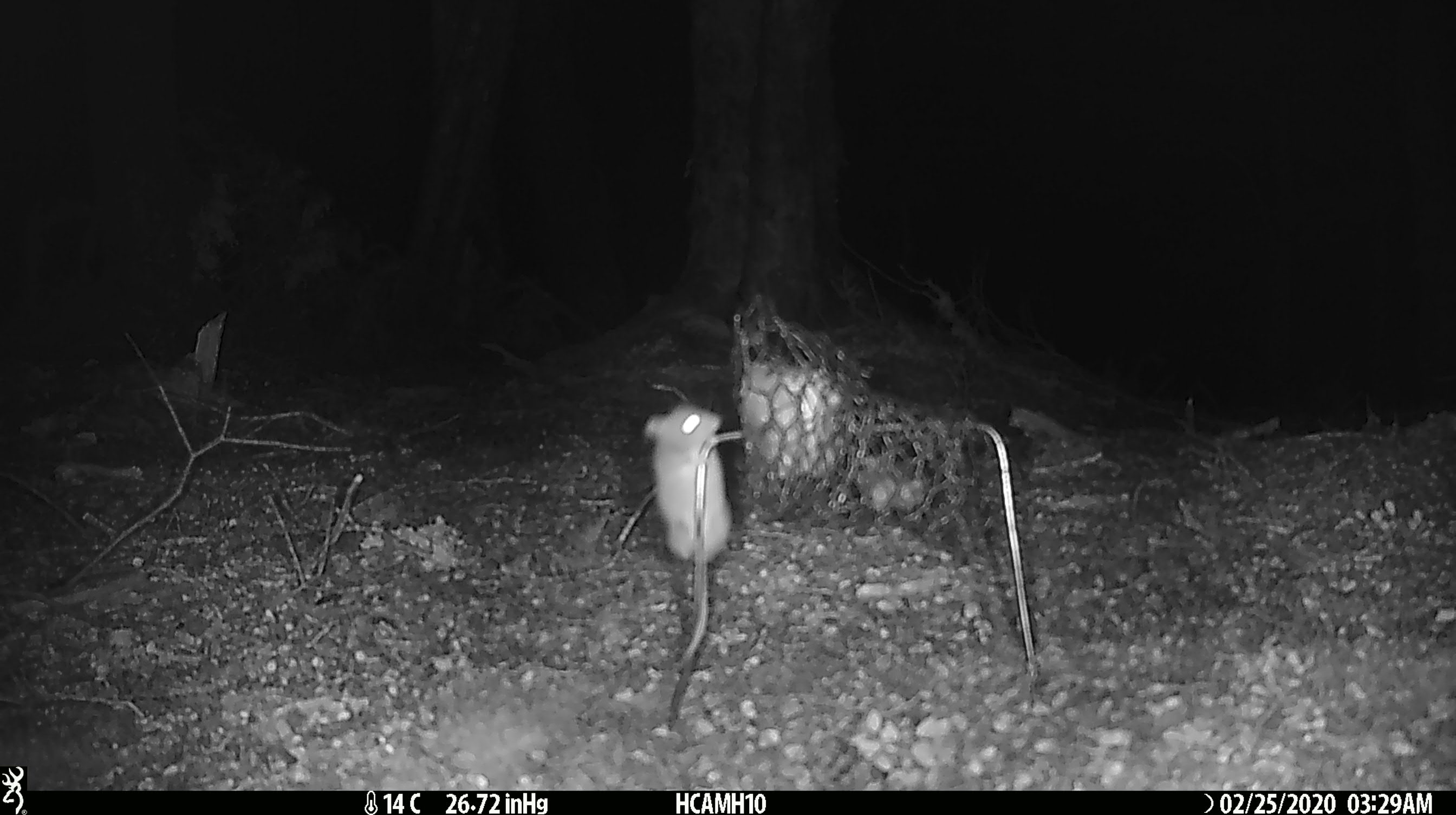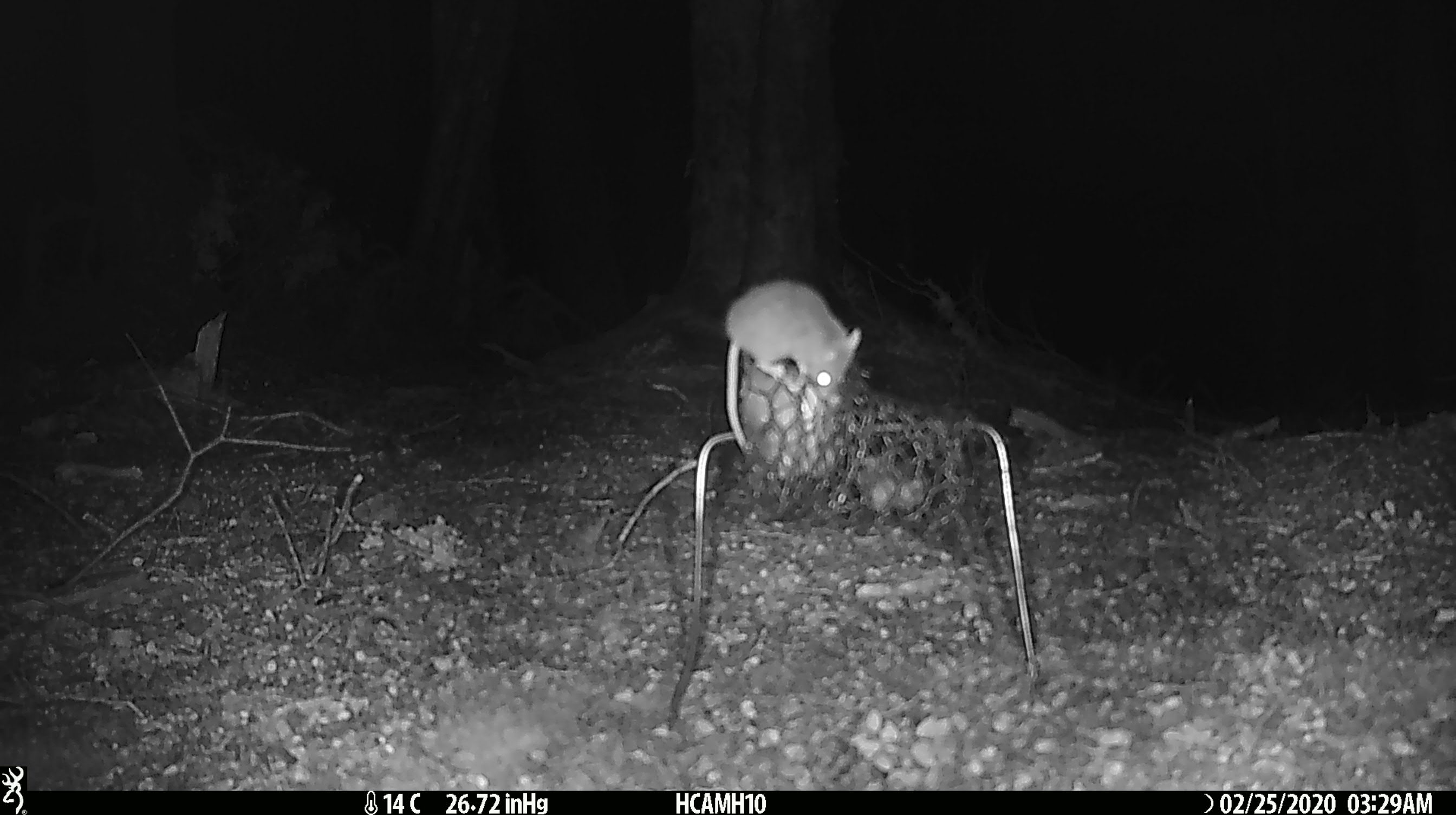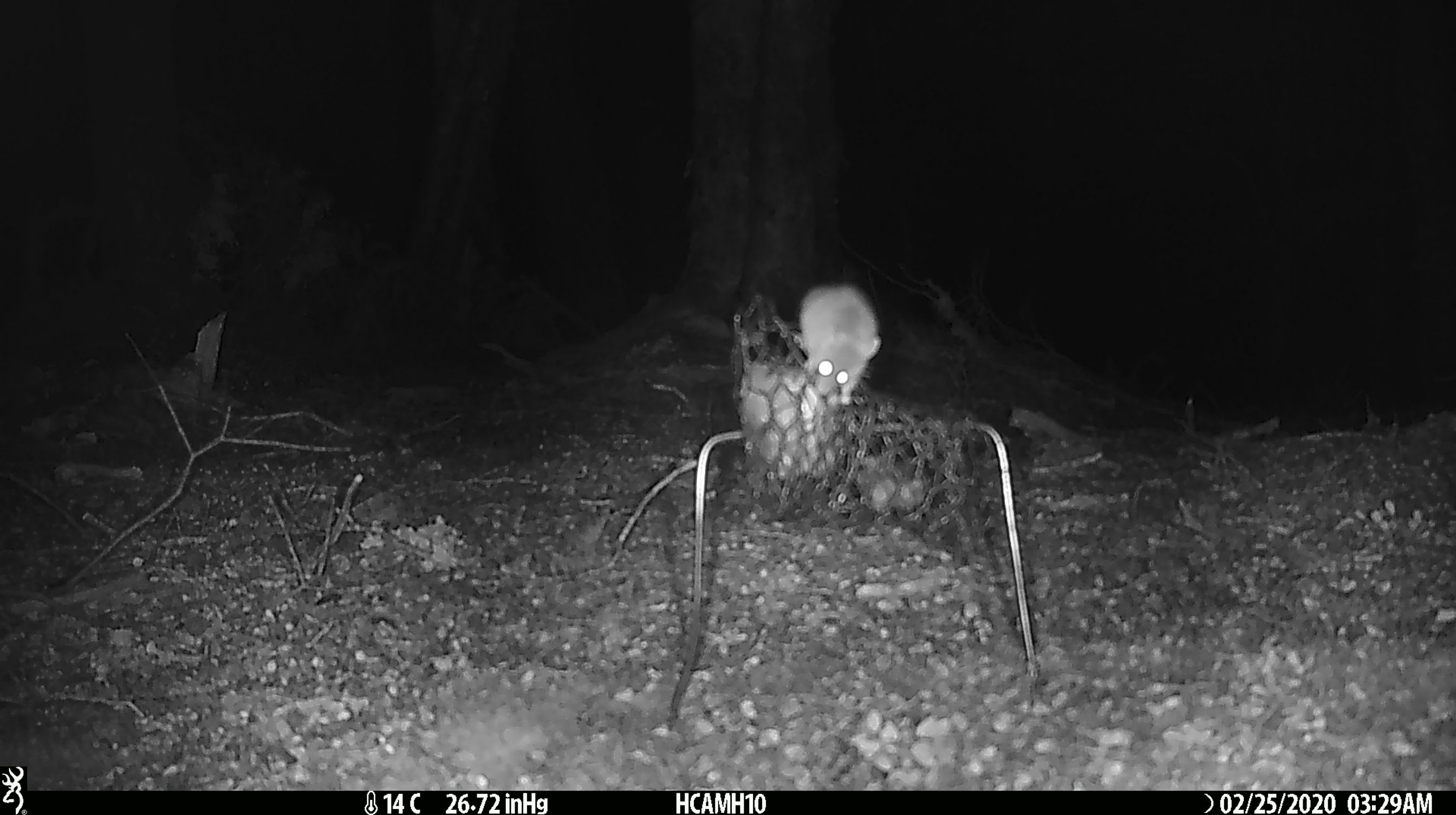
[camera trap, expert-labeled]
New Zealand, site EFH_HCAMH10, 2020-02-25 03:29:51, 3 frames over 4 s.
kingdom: Animalia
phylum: Chordata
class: Mammalia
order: Rodentia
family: Muridae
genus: Mus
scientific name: Mus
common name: mouse